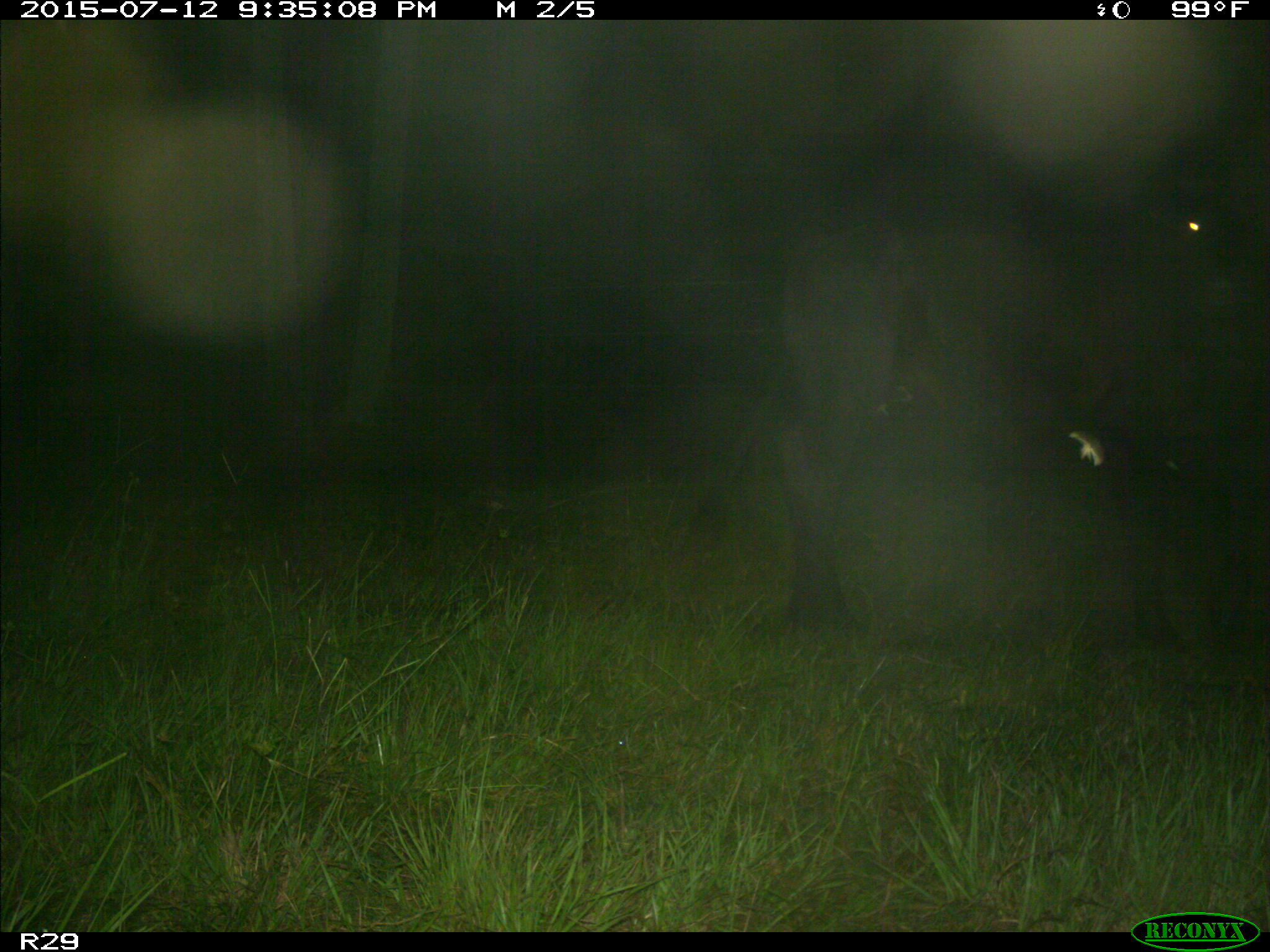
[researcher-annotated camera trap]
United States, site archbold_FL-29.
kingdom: Animalia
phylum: Chordata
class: Mammalia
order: Artiodactyla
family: Bovidae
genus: Bos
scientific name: Bos taurus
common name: domestic cow